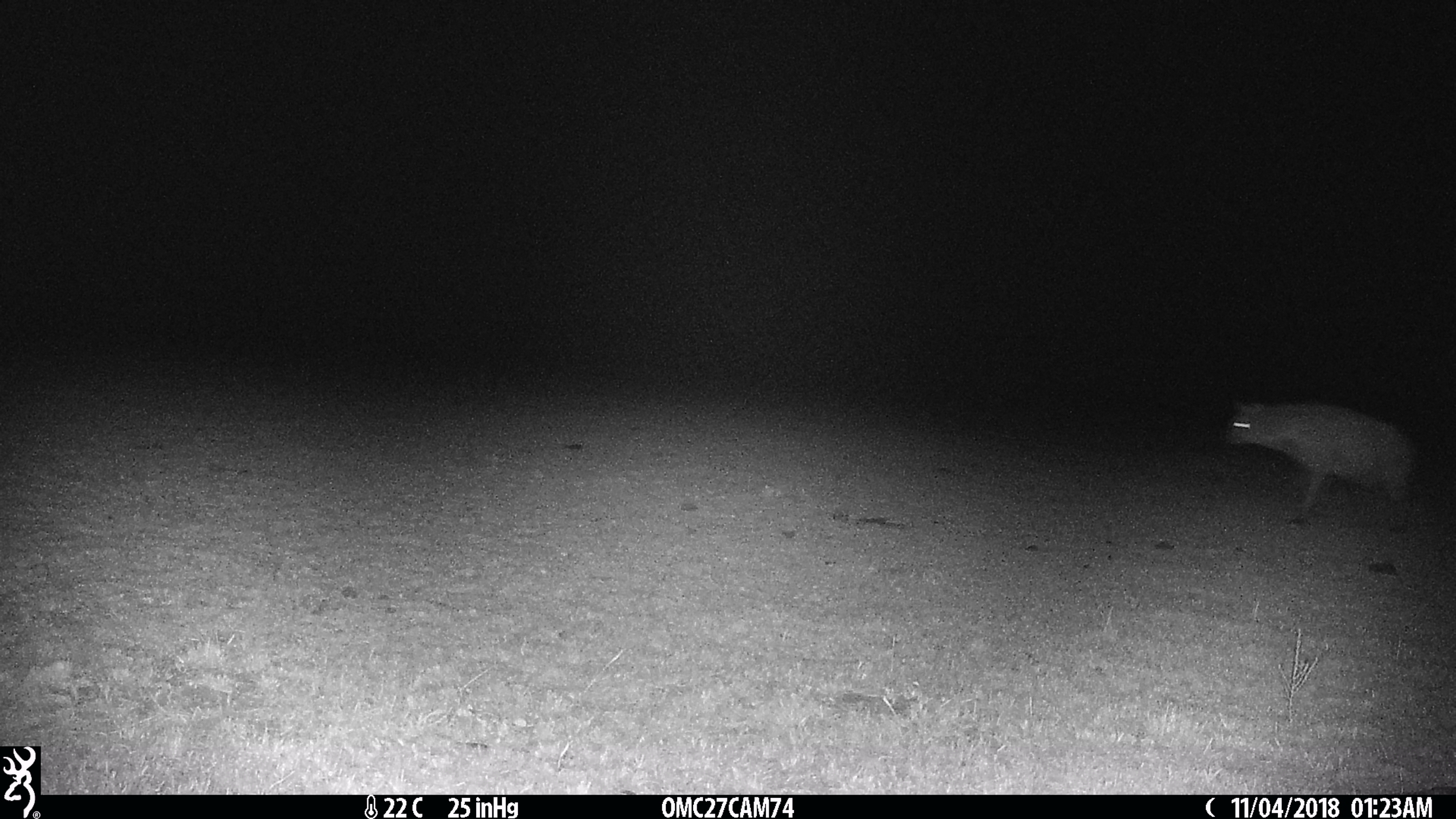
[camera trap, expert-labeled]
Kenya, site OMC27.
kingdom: Animalia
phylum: Chordata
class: Mammalia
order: Carnivora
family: Hyaenidae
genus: Crocuta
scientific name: Crocuta crocuta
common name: spotted hyena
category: hyena spotted